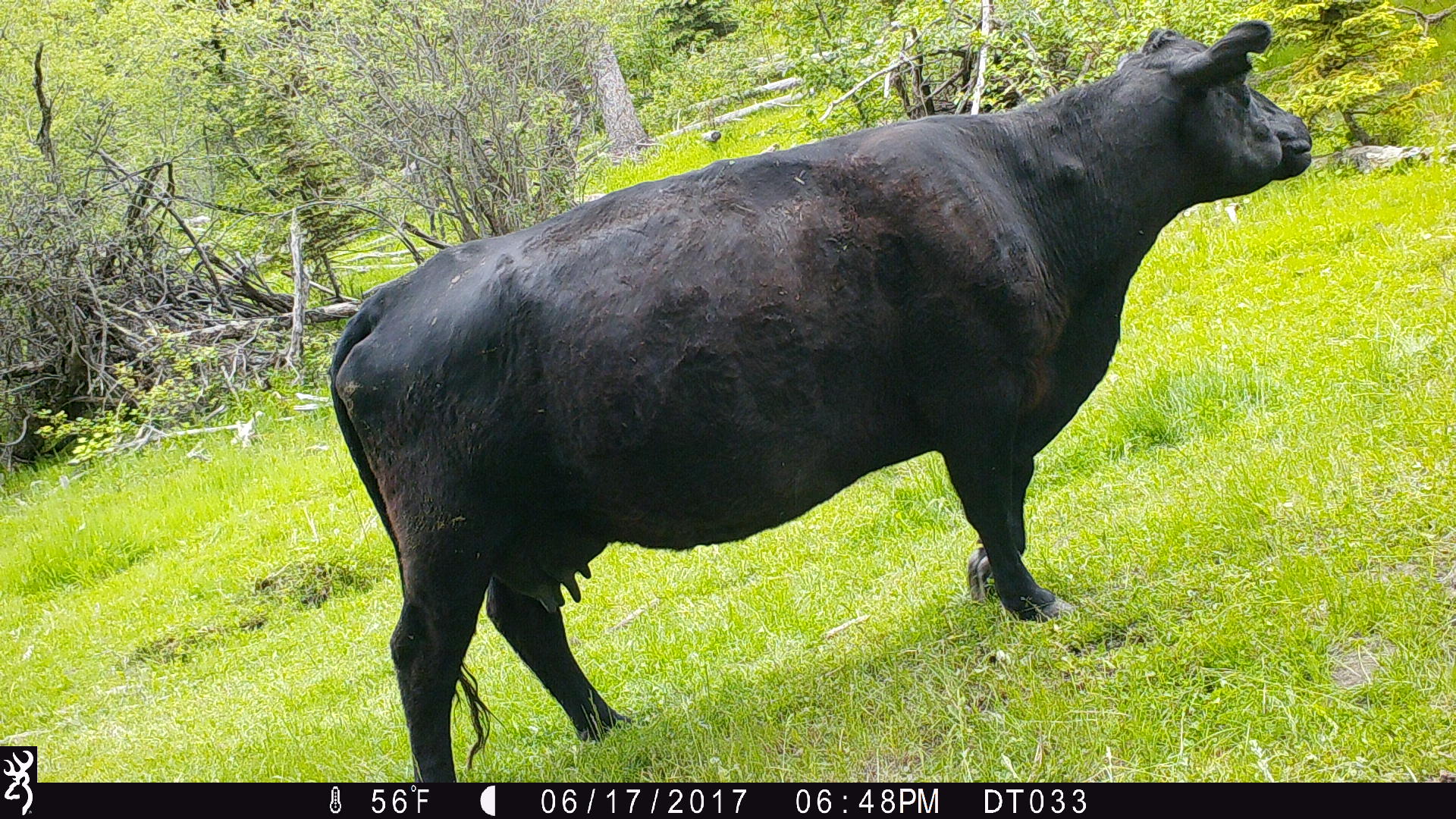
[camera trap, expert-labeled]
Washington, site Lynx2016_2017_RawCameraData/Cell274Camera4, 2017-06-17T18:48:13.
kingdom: Animalia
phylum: Chordata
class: Mammalia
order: Artiodactyla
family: Bovidae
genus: Bos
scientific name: Bos taurus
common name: domestic cattle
Domestic cattle (Bos taurus). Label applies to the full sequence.